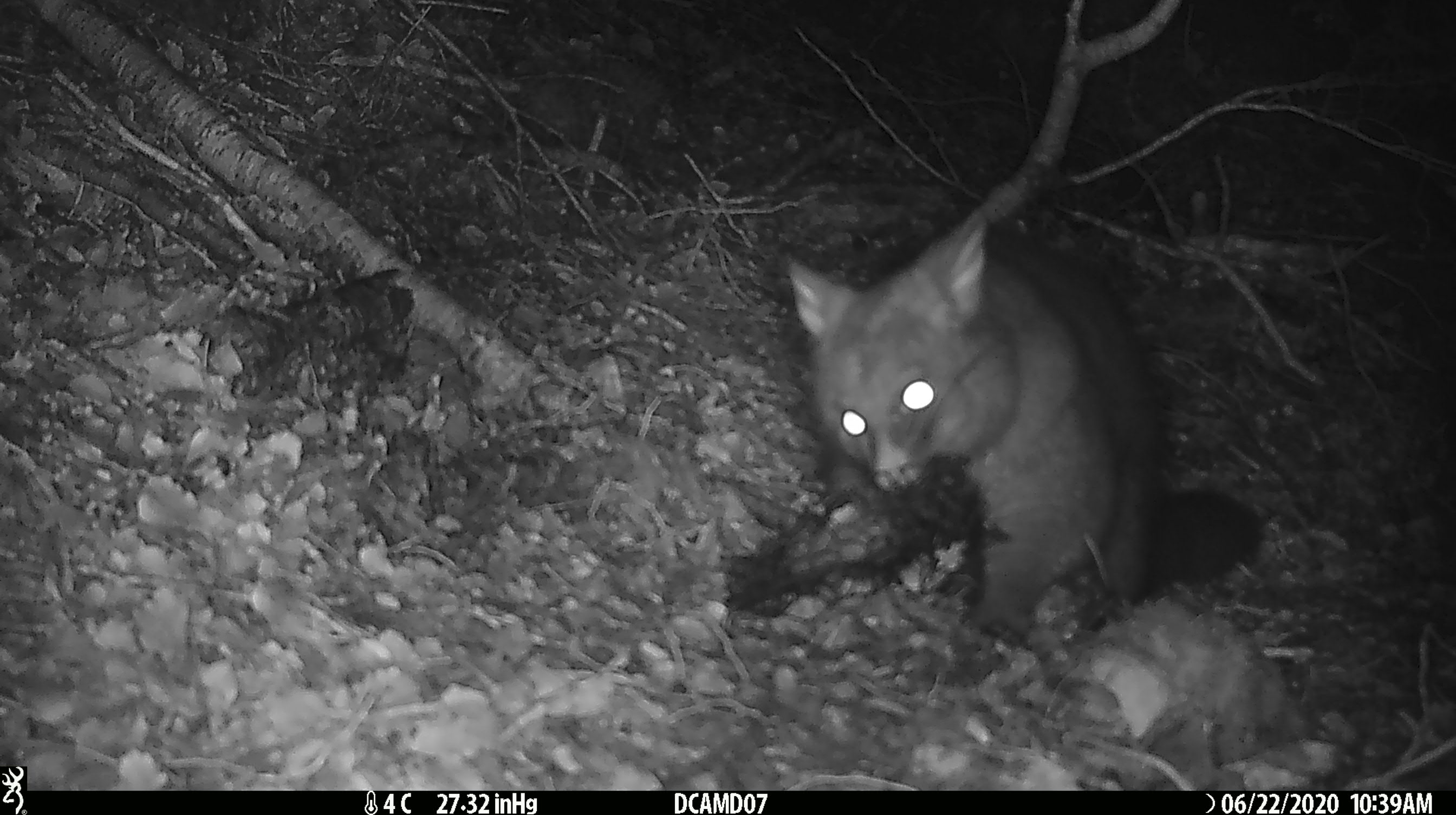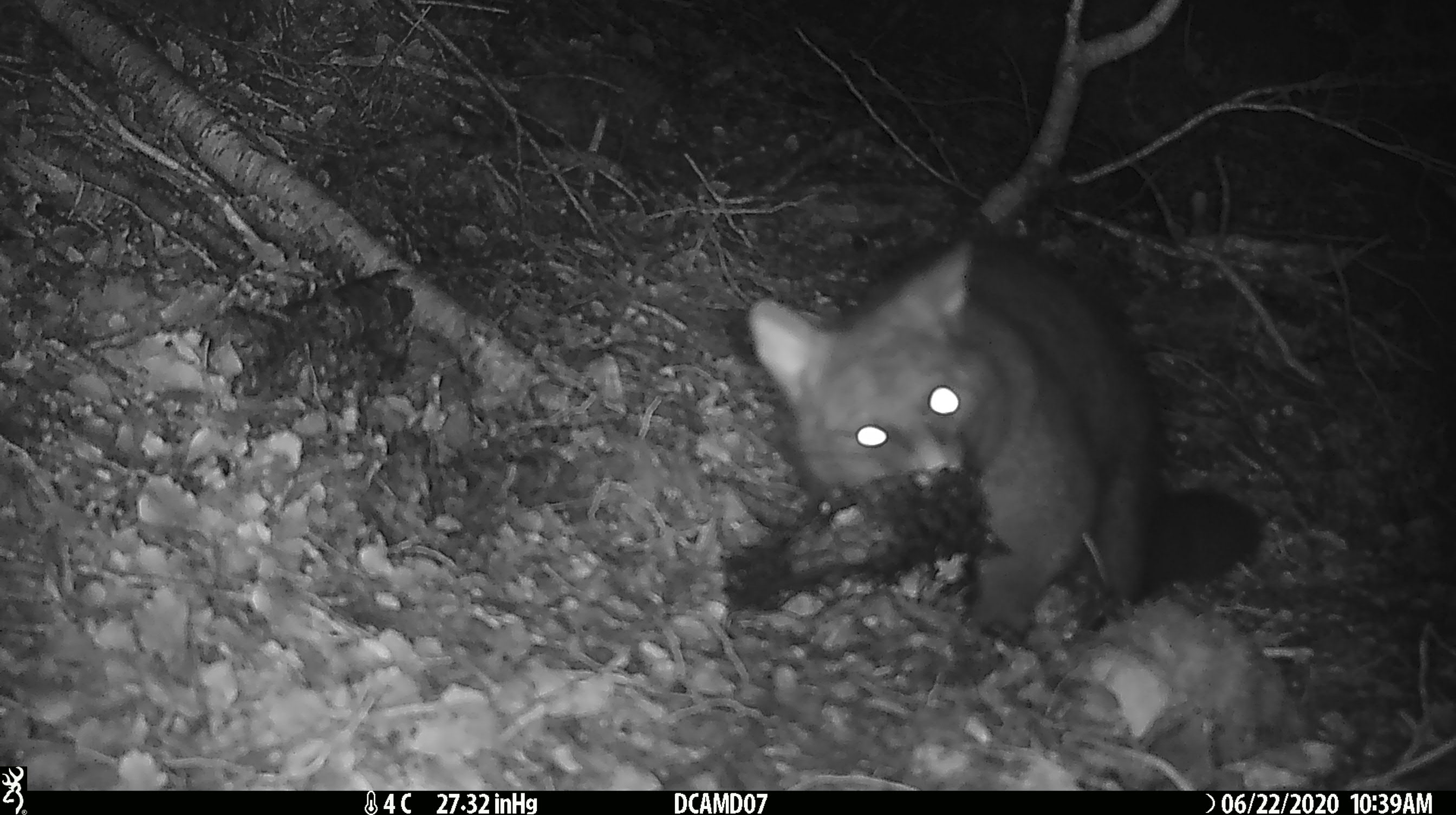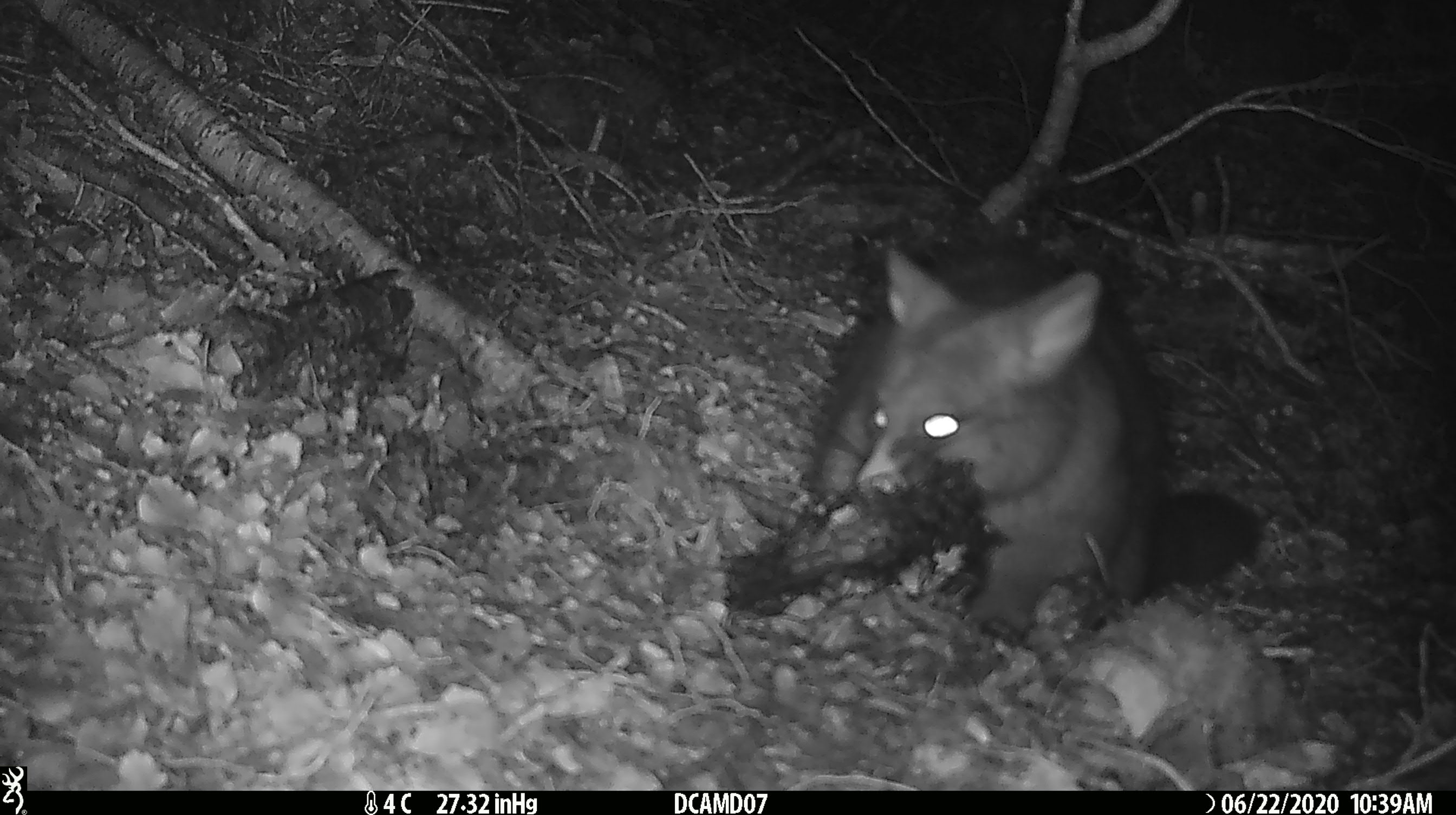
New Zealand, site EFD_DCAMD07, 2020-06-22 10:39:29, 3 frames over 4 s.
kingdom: Animalia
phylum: Chordata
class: Mammalia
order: Diprotodontia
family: Phalangeridae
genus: Trichosurus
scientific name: Trichosurus vulpecula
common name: common brushtail possum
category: possum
Possum (common brushtail possum) (Trichosurus vulpecula).